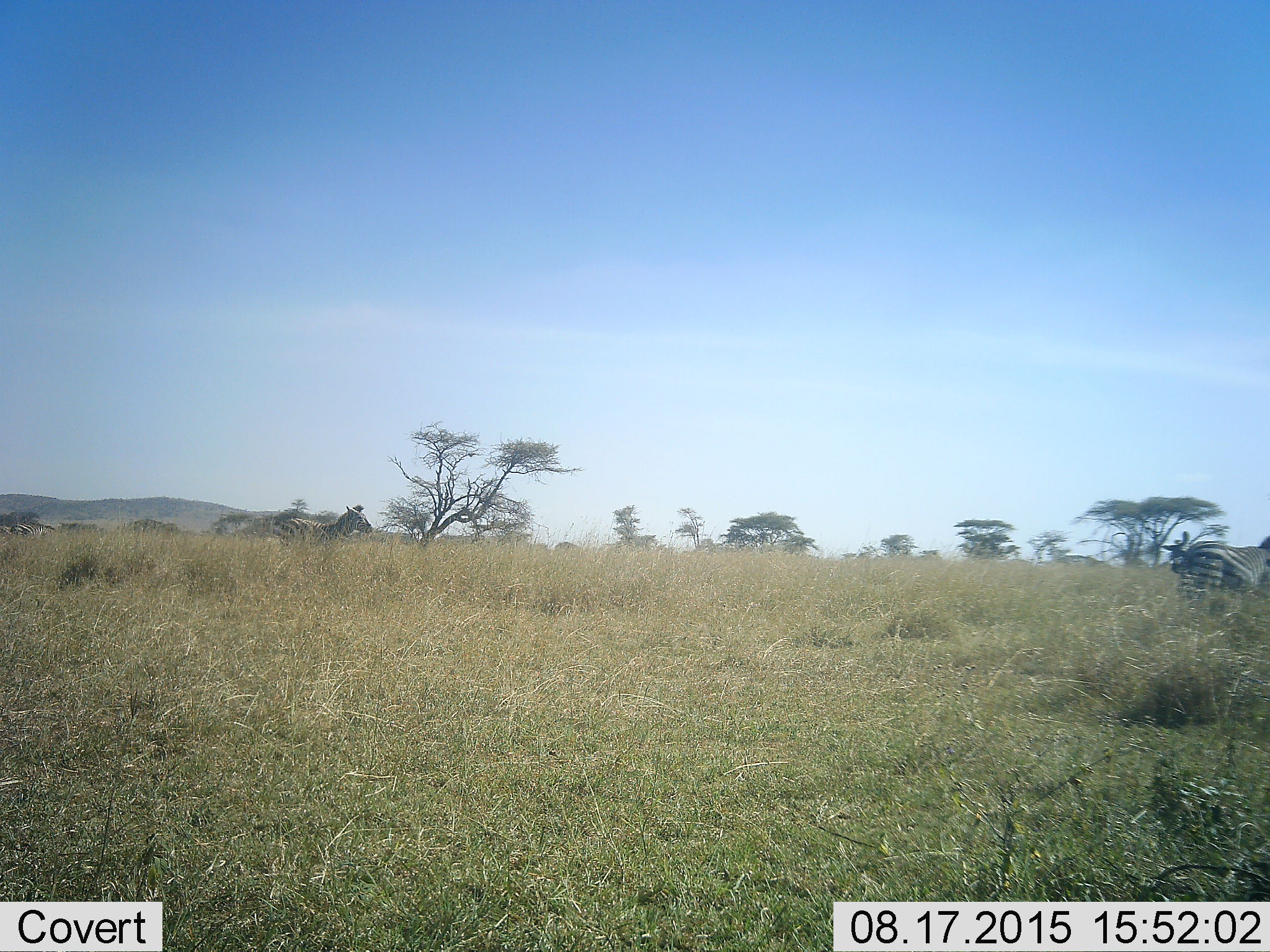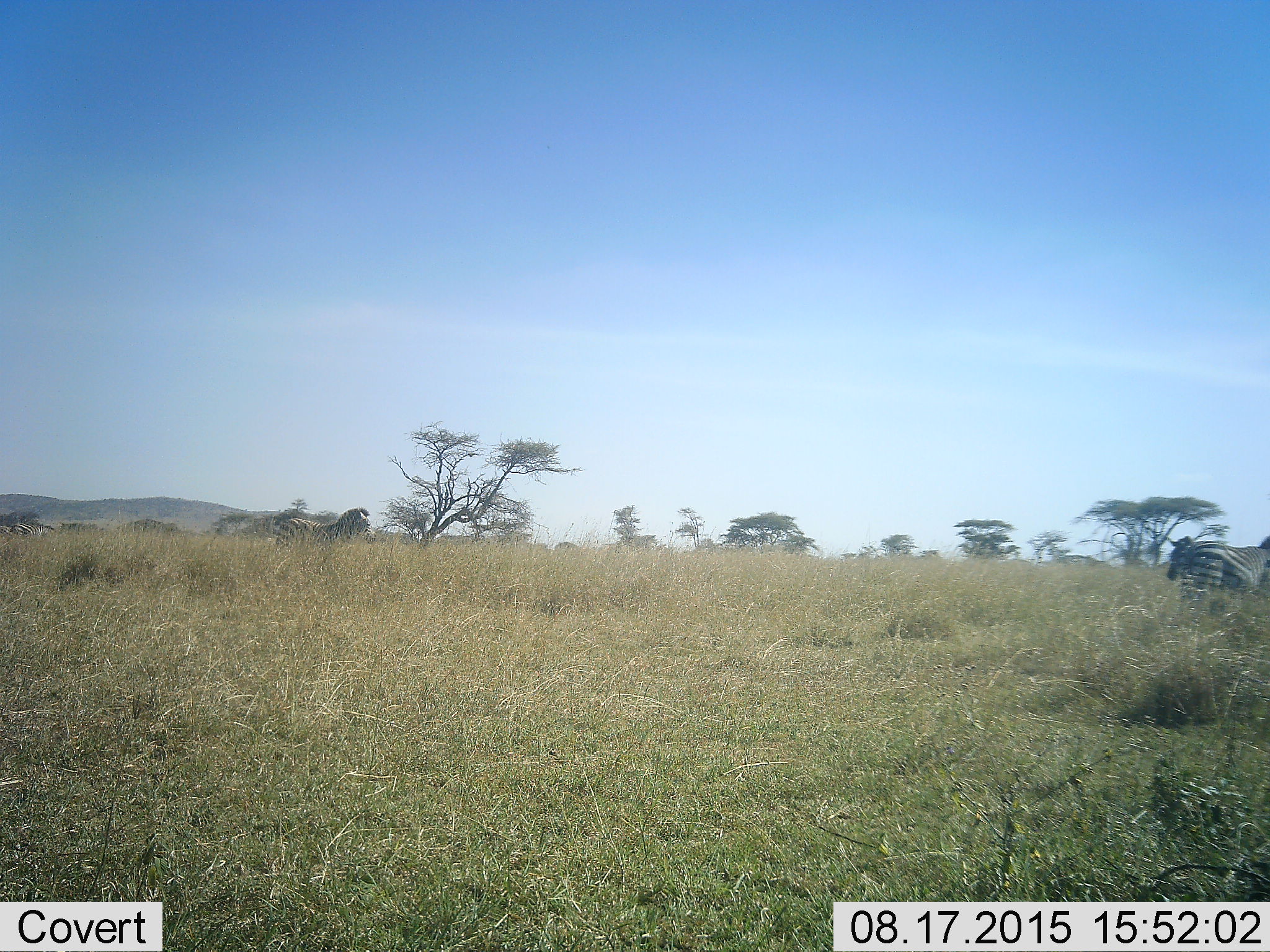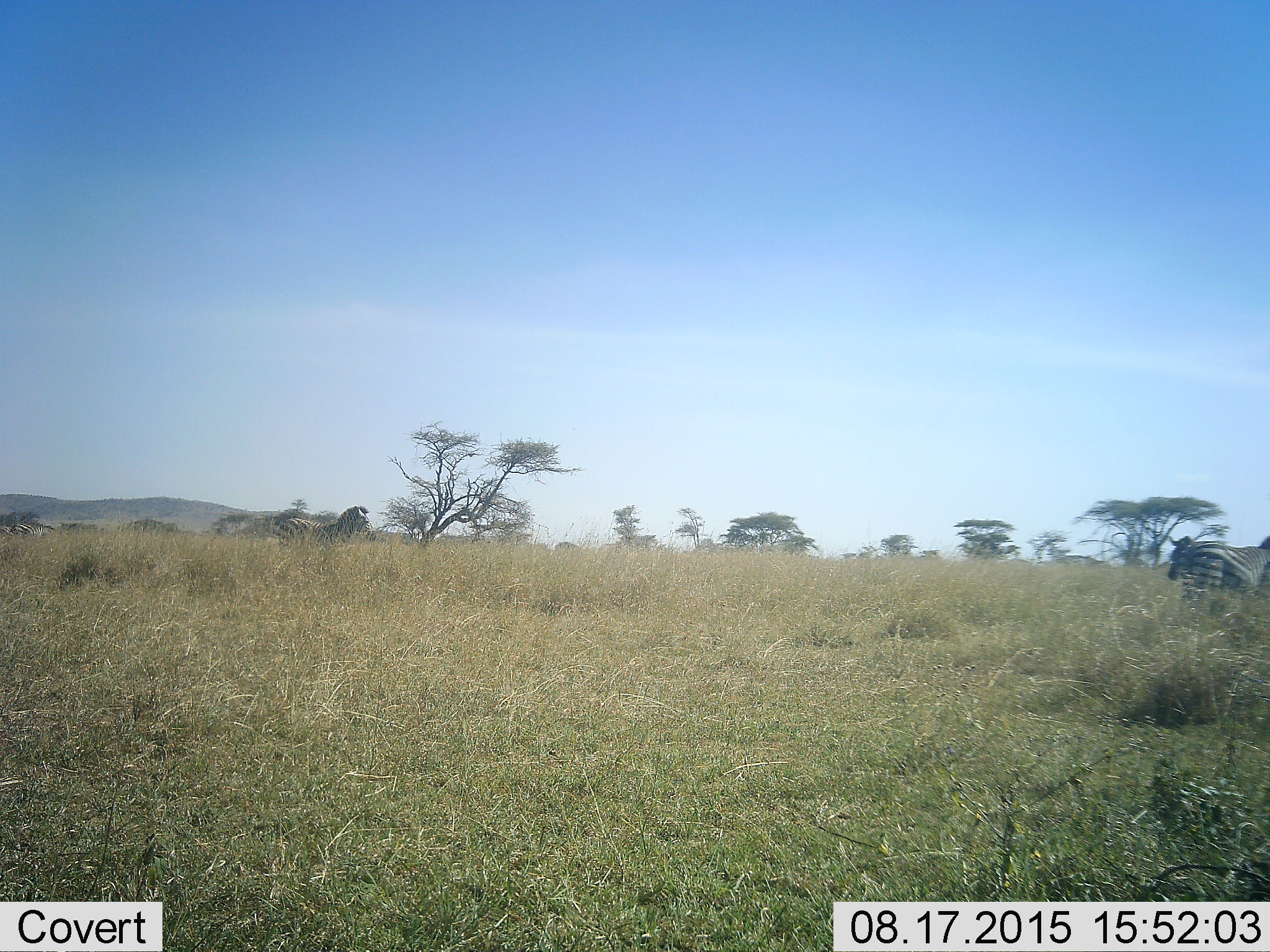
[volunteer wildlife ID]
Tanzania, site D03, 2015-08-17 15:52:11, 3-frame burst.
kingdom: Animalia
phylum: Chordata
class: Mammalia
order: Perissodactyla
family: Equidae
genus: Equus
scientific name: Equus quagga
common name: plains zebra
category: zebra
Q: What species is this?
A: Zebra (plains zebra) (Equus quagga).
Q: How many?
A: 4.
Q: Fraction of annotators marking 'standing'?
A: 60%.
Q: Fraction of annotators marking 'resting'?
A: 0%.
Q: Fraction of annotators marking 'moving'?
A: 47%.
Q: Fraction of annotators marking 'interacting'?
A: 7%.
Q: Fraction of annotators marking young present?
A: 20%.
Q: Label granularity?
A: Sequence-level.